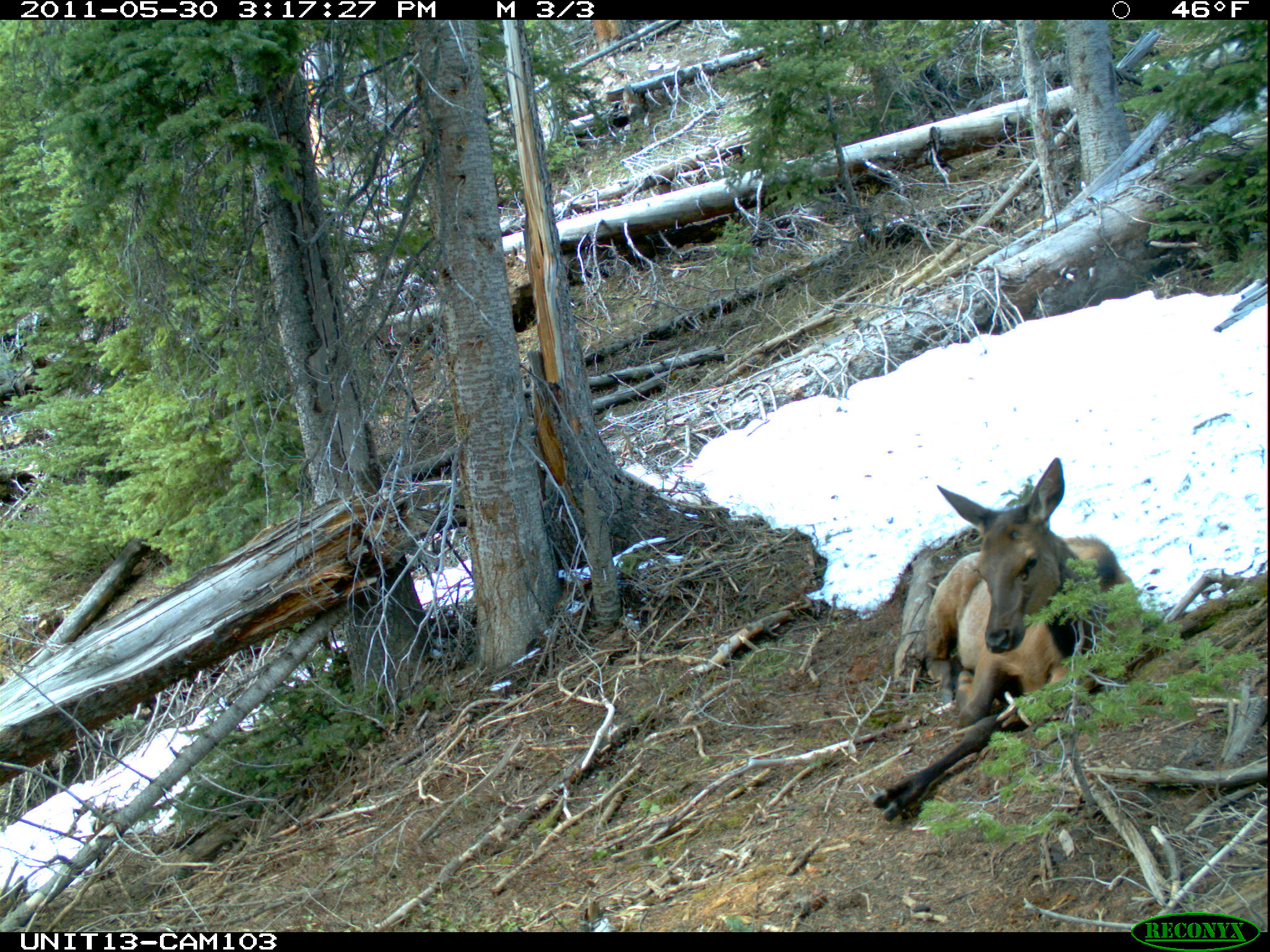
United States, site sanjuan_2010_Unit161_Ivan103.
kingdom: Animalia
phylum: Chordata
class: Mammalia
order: Artiodactyla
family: Cervidae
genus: Cervus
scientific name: Cervus elaphus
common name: red deer